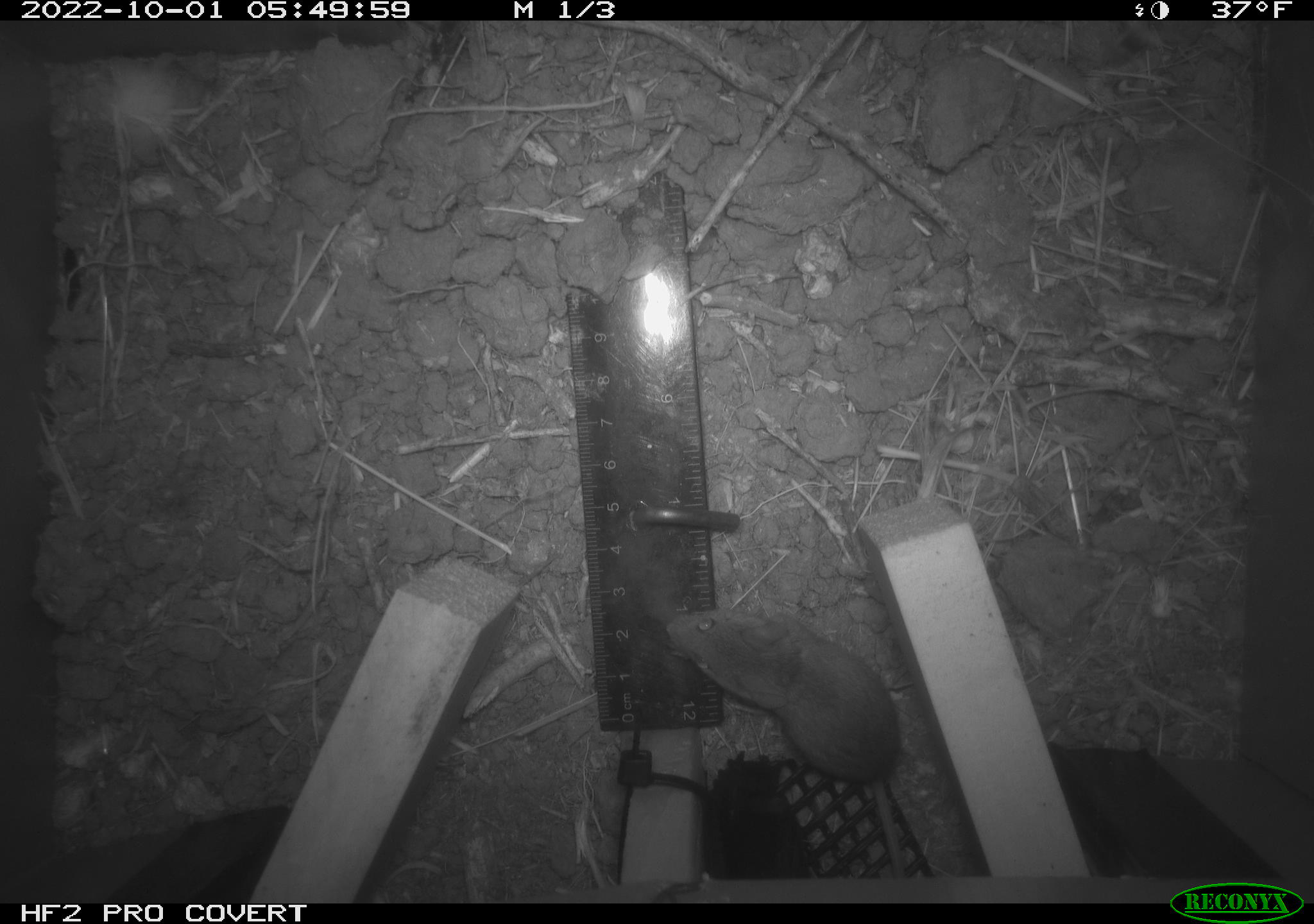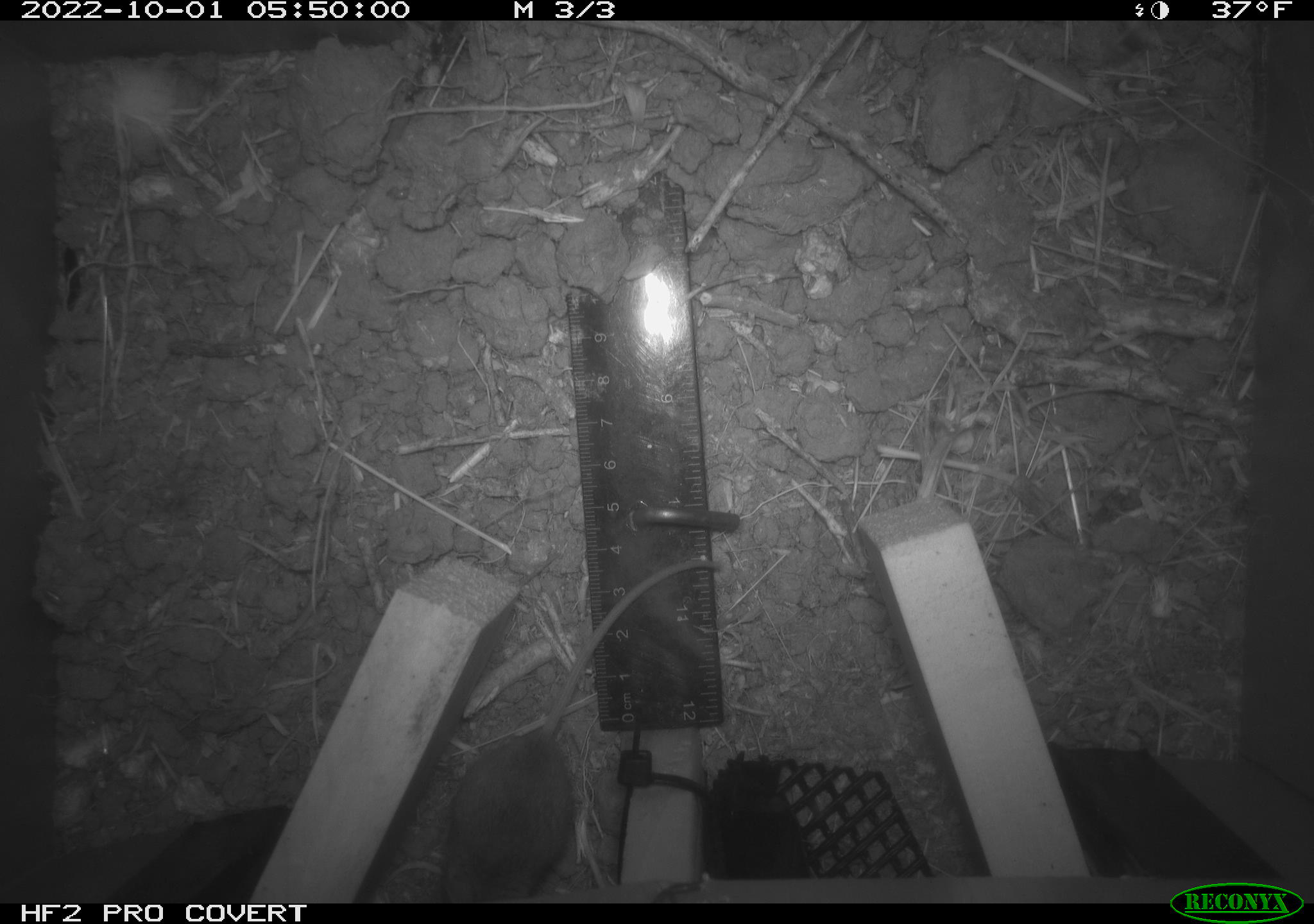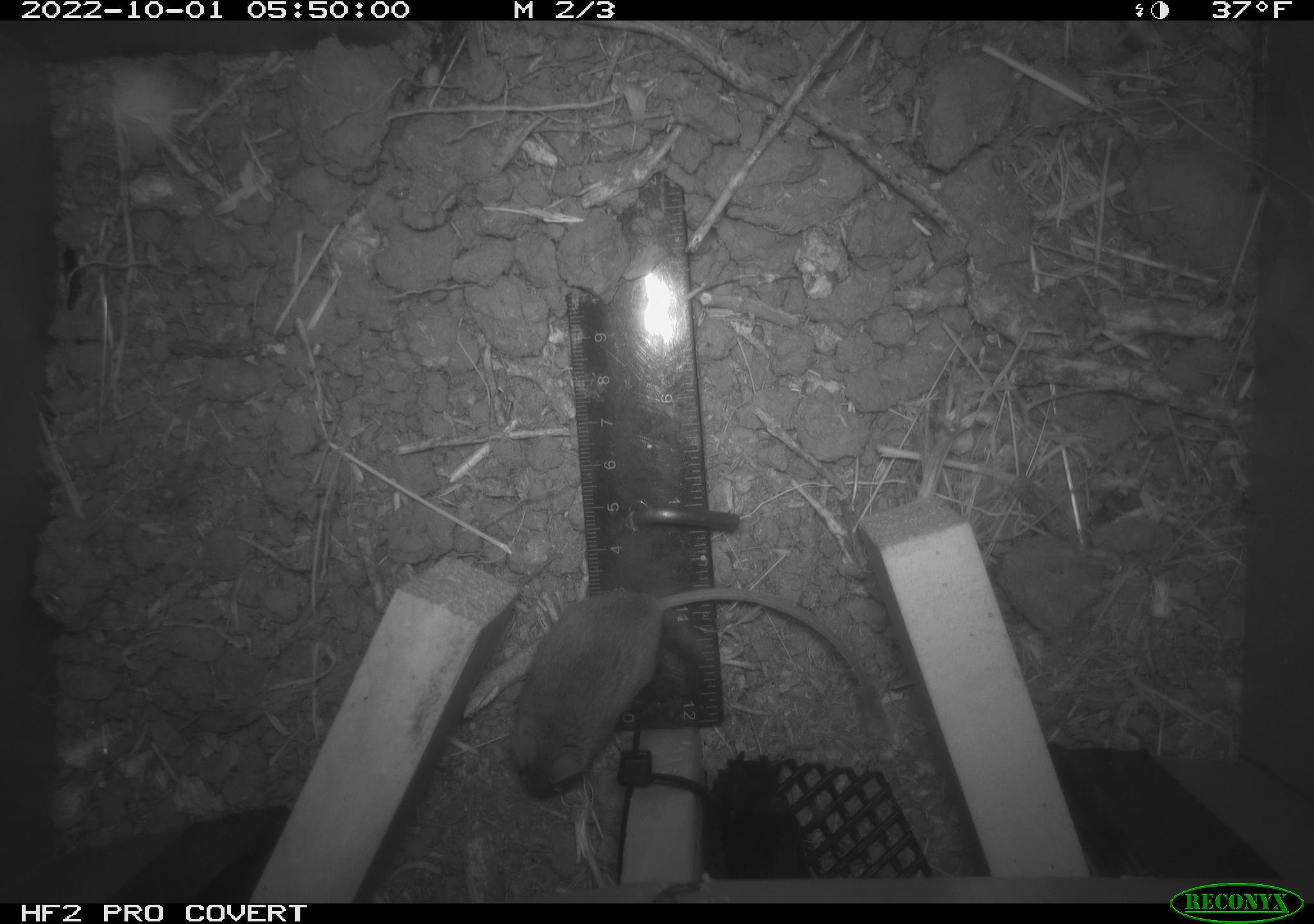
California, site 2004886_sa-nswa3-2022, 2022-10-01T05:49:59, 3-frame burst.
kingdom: Animalia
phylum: Chordata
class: Mammalia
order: Rodentia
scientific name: Rodentia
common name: mouse species